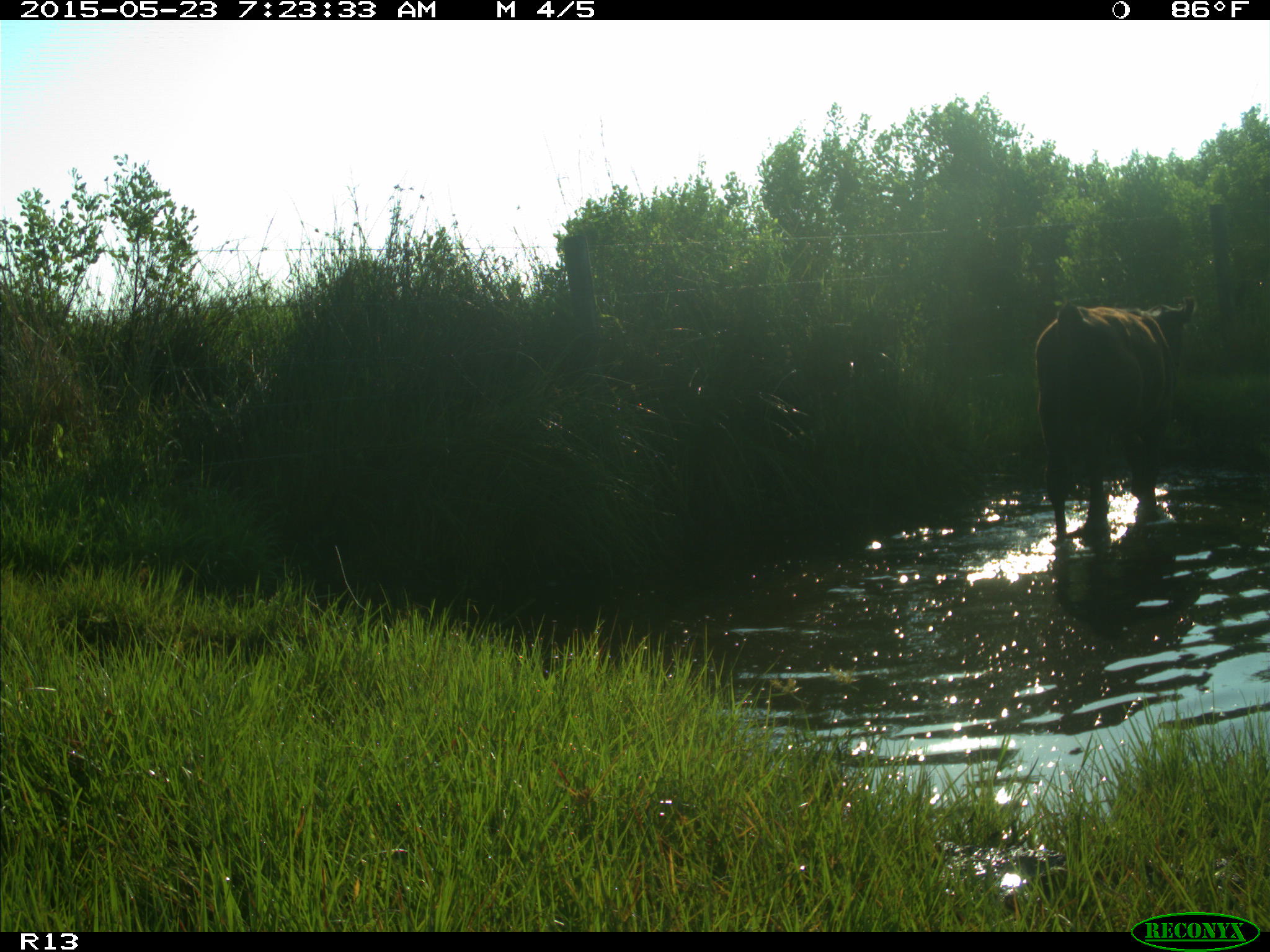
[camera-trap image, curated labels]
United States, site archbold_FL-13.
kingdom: Animalia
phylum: Chordata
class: Mammalia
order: Artiodactyla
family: Bovidae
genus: Bos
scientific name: Bos taurus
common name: domestic cow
Bos taurus (domestic cow).